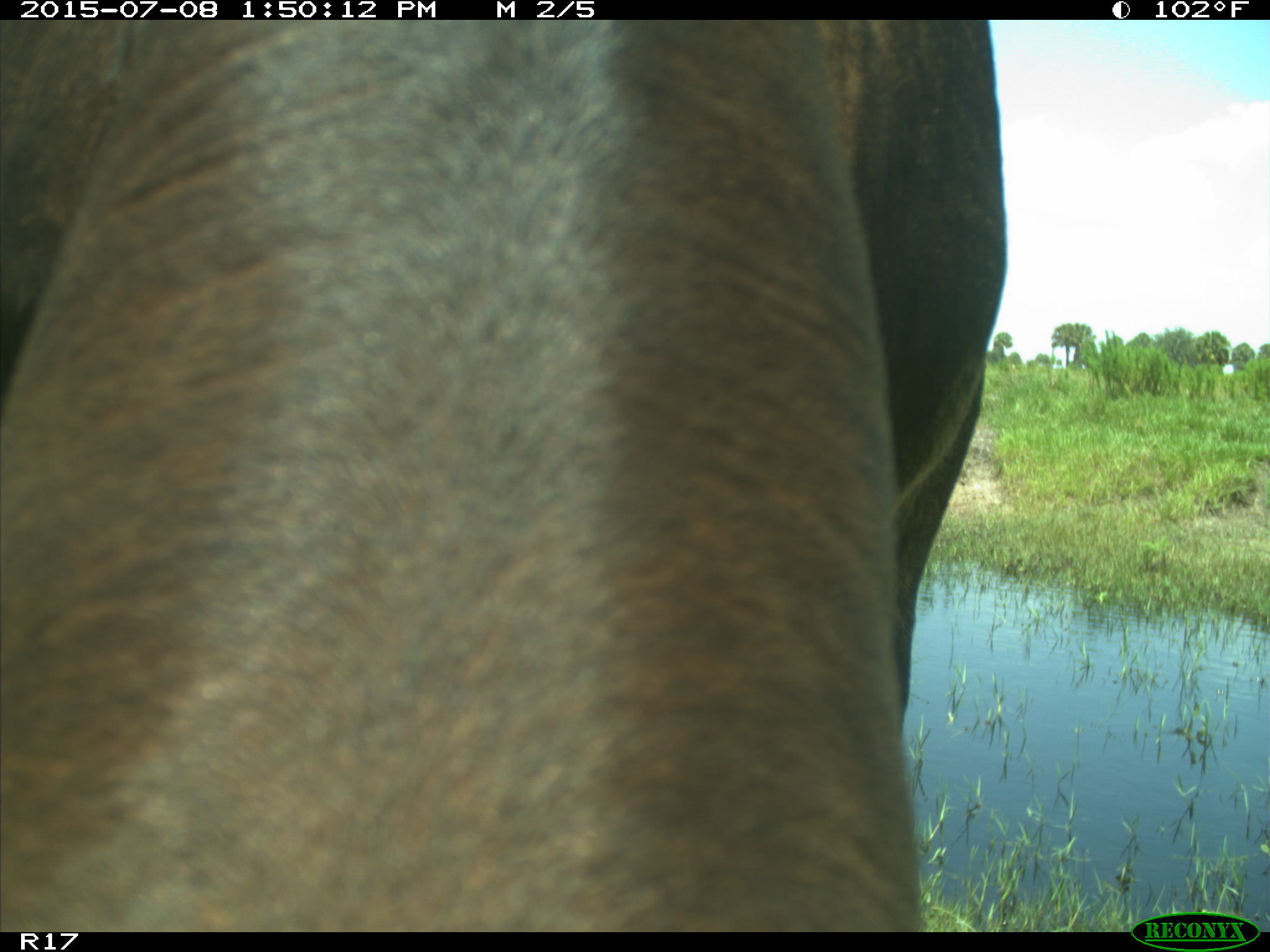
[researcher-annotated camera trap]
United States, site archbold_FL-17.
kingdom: Animalia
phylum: Chordata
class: Mammalia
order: Artiodactyla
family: Bovidae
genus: Bos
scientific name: Bos taurus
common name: domestic cow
Bos taurus (domestic cow).